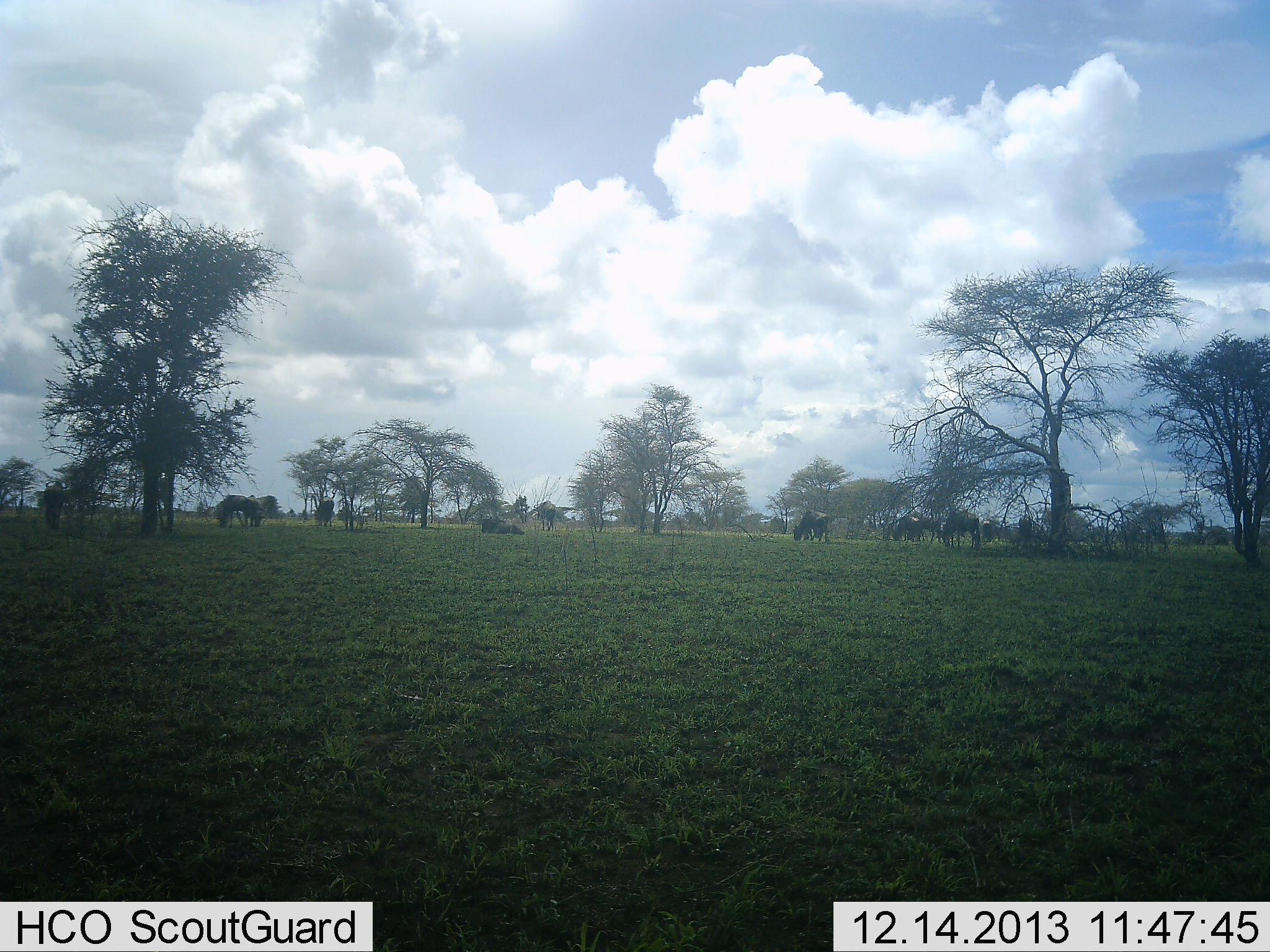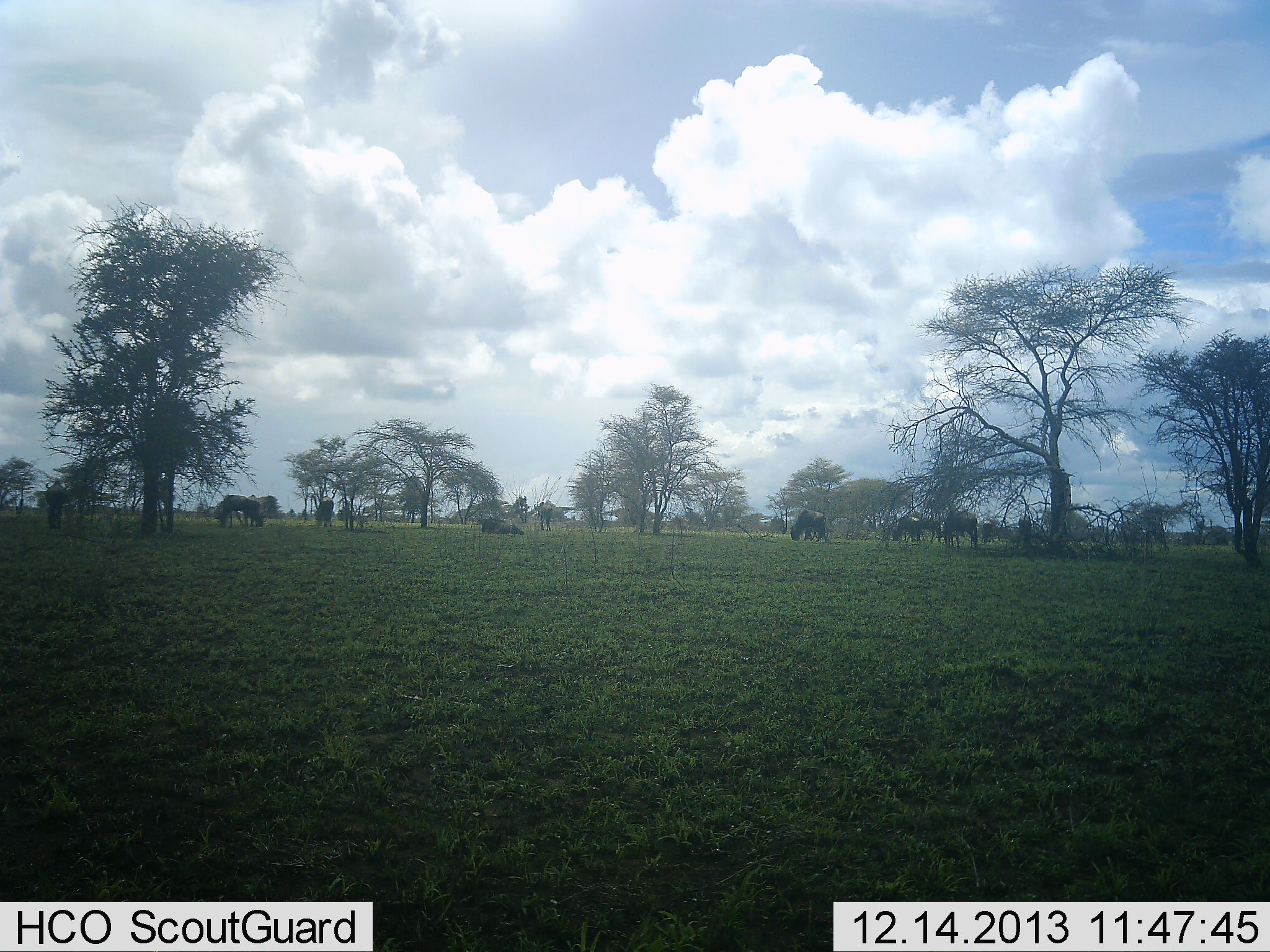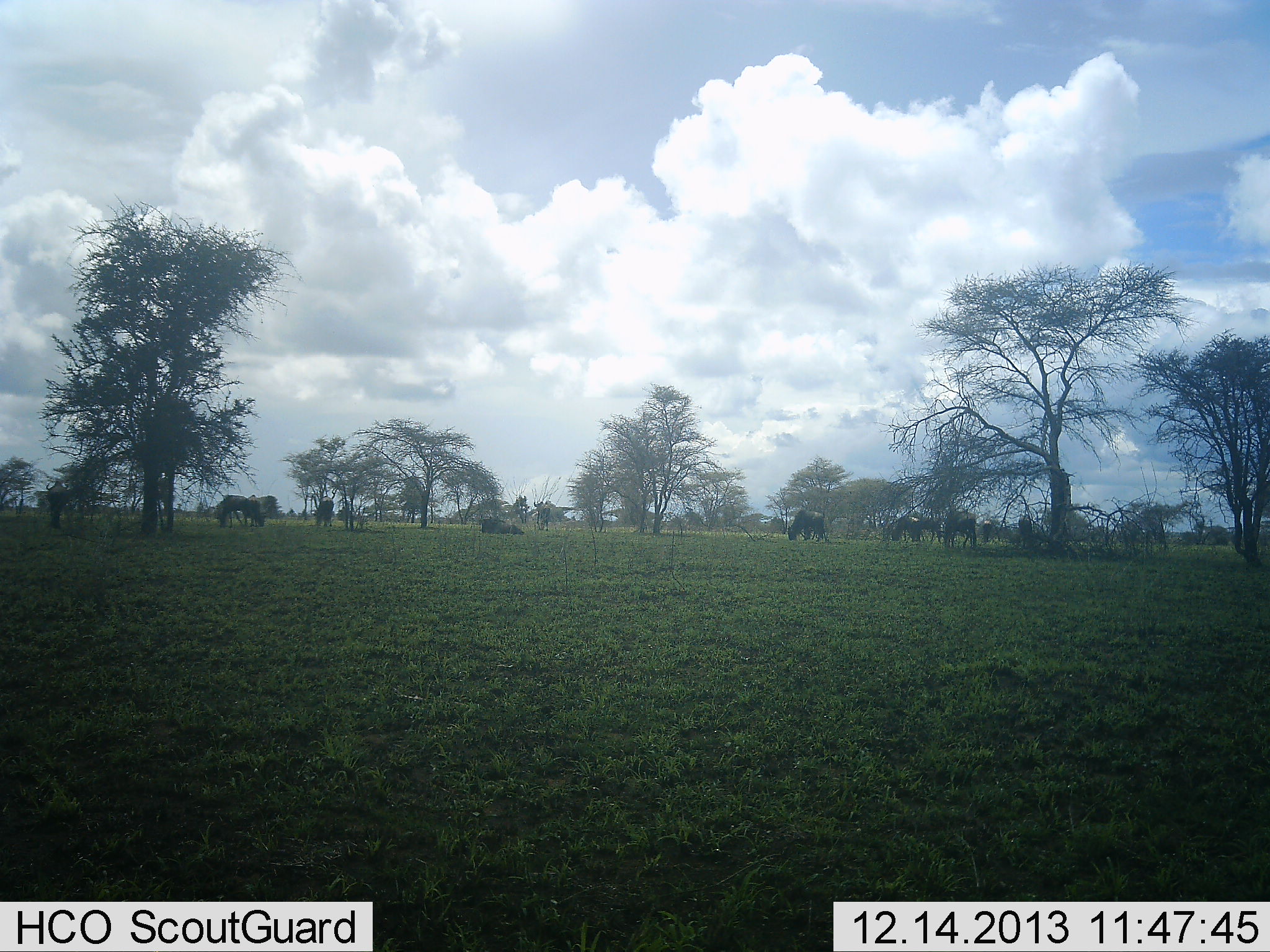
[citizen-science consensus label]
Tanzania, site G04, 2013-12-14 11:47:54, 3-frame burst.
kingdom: Animalia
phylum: Chordata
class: Mammalia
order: Artiodactyla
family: Bovidae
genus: Connochaetes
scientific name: Connochaetes taurinus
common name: blue wildebeest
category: wildebeest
Wildebeest (blue wildebeest) (Connochaetes taurinus), count 11-50. Behavior (volunteer vote fractions): standing 70%, resting 40%, moving 0%, interacting 0%. Young present (vote fraction): 0%. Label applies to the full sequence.